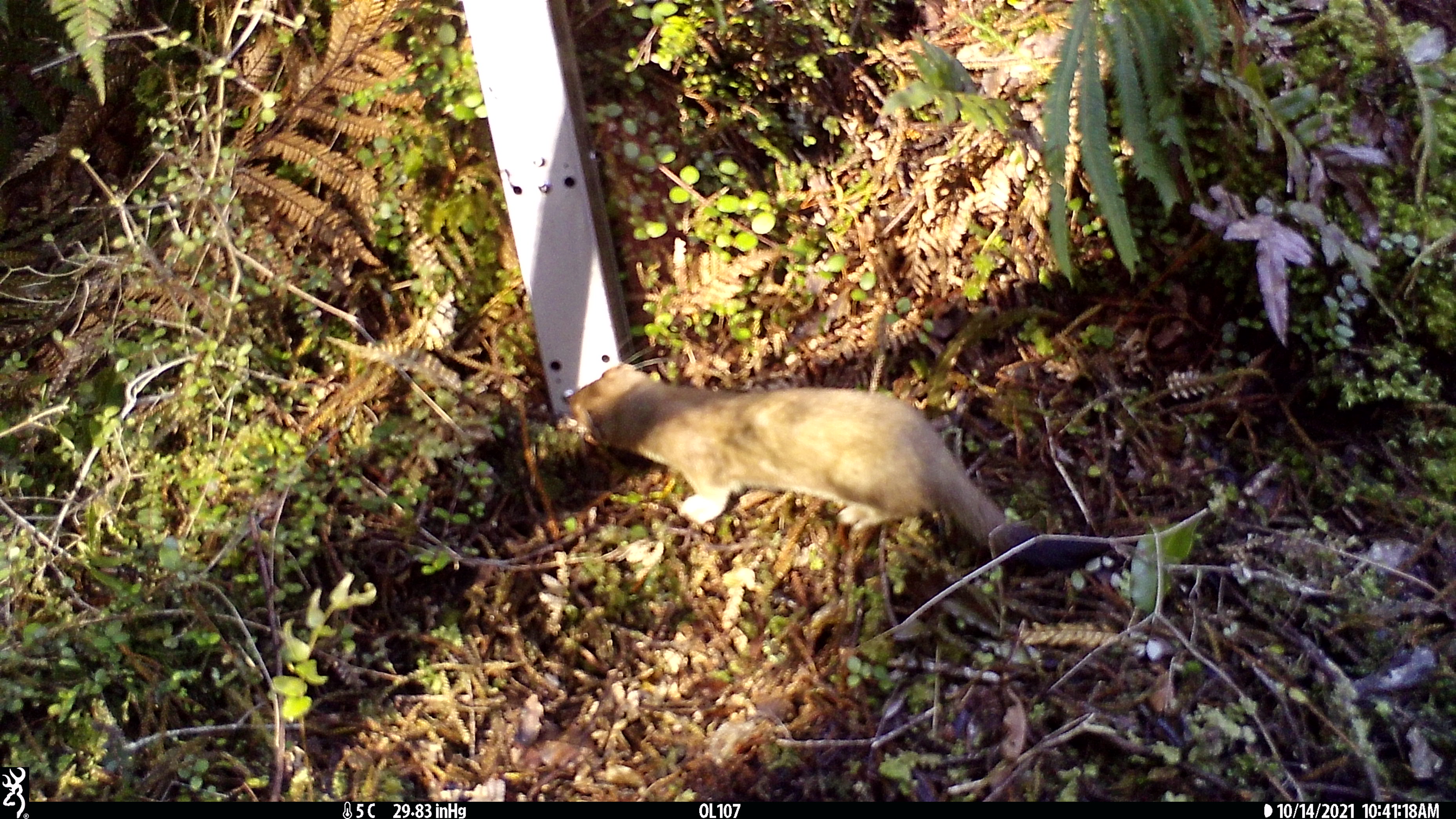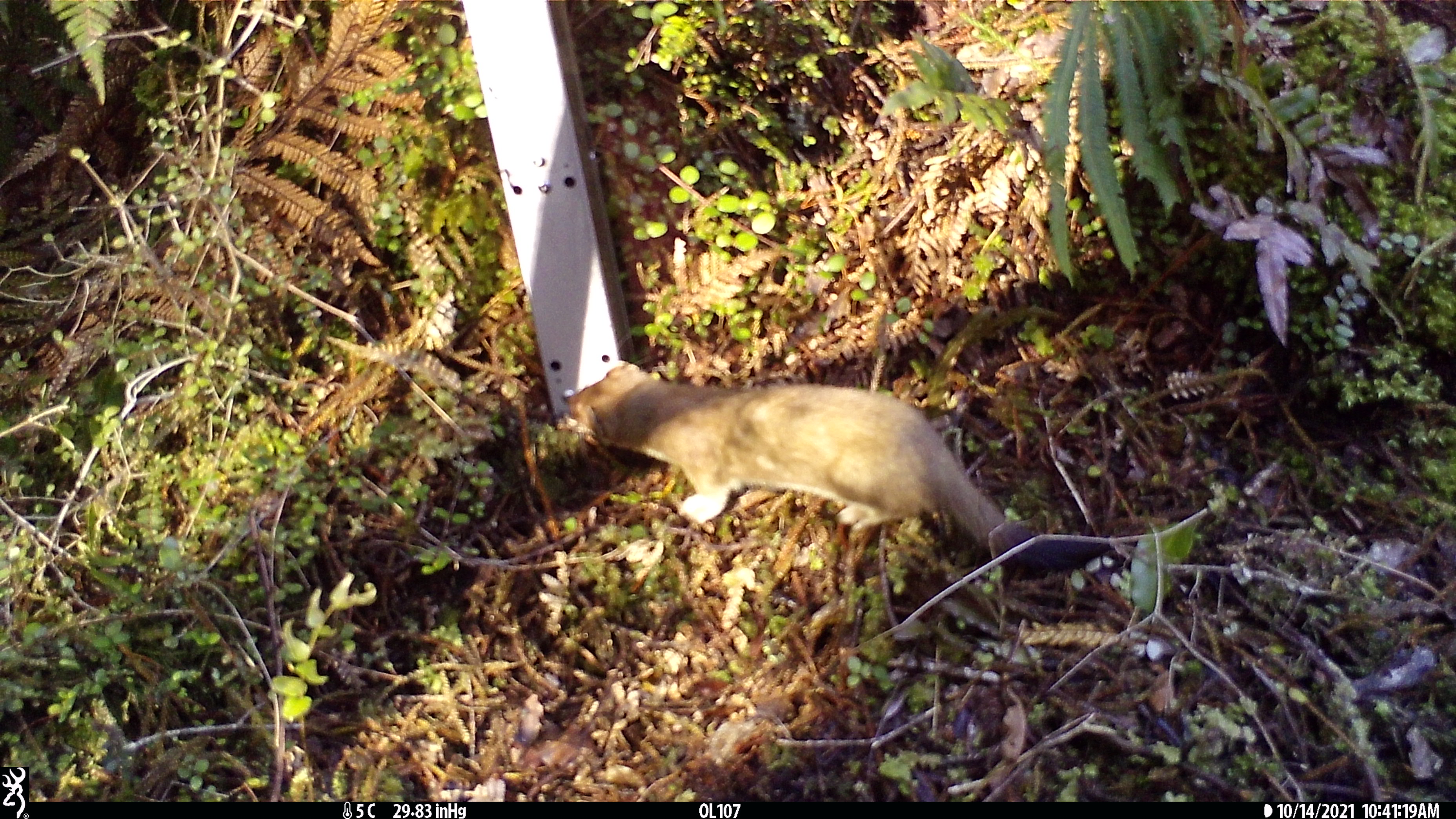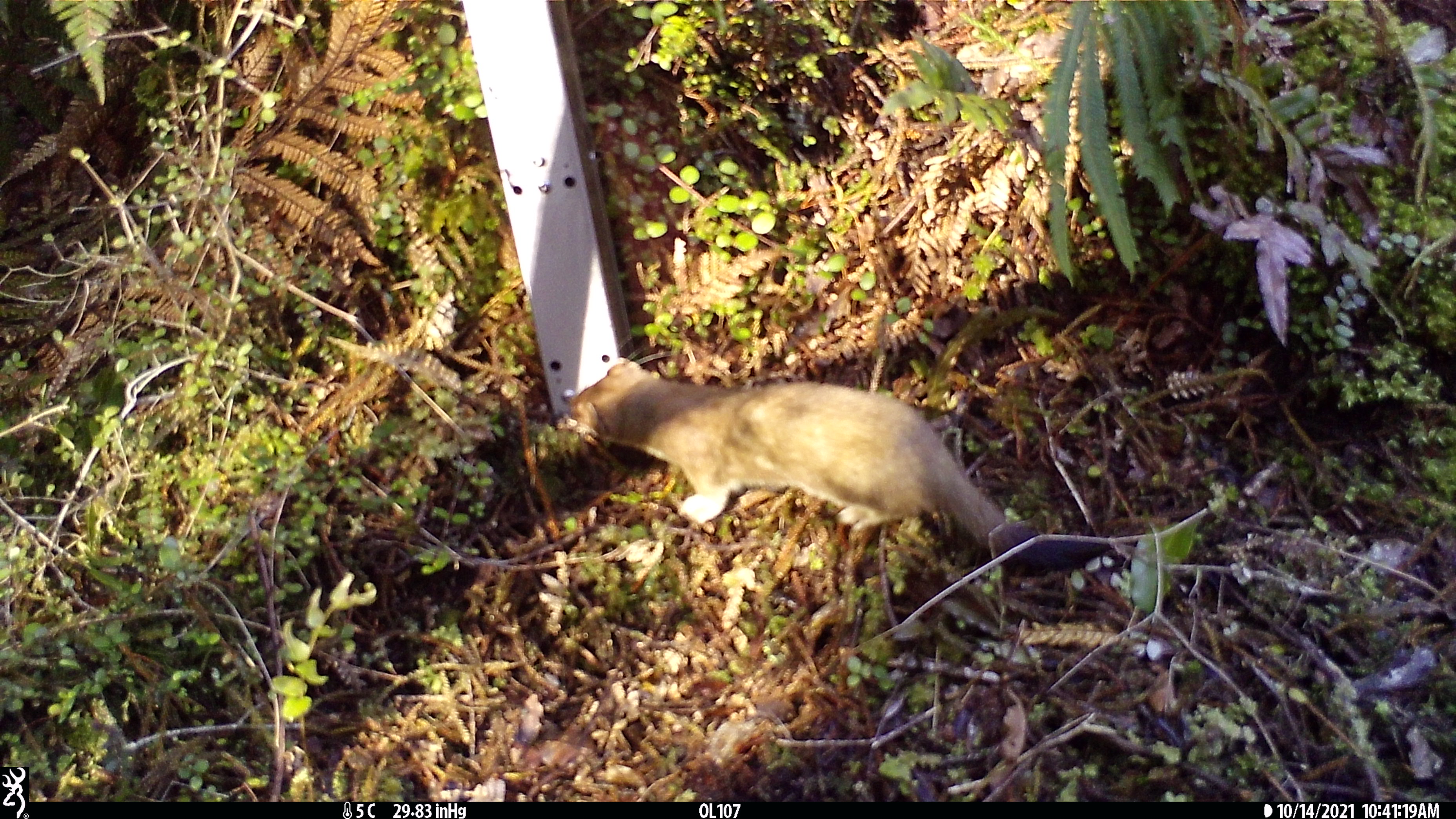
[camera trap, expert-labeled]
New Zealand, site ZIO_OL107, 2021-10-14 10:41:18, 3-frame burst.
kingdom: Animalia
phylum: Chordata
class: Mammalia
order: Carnivora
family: Mustelidae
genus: Mustela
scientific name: Mustela erminea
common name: stoat